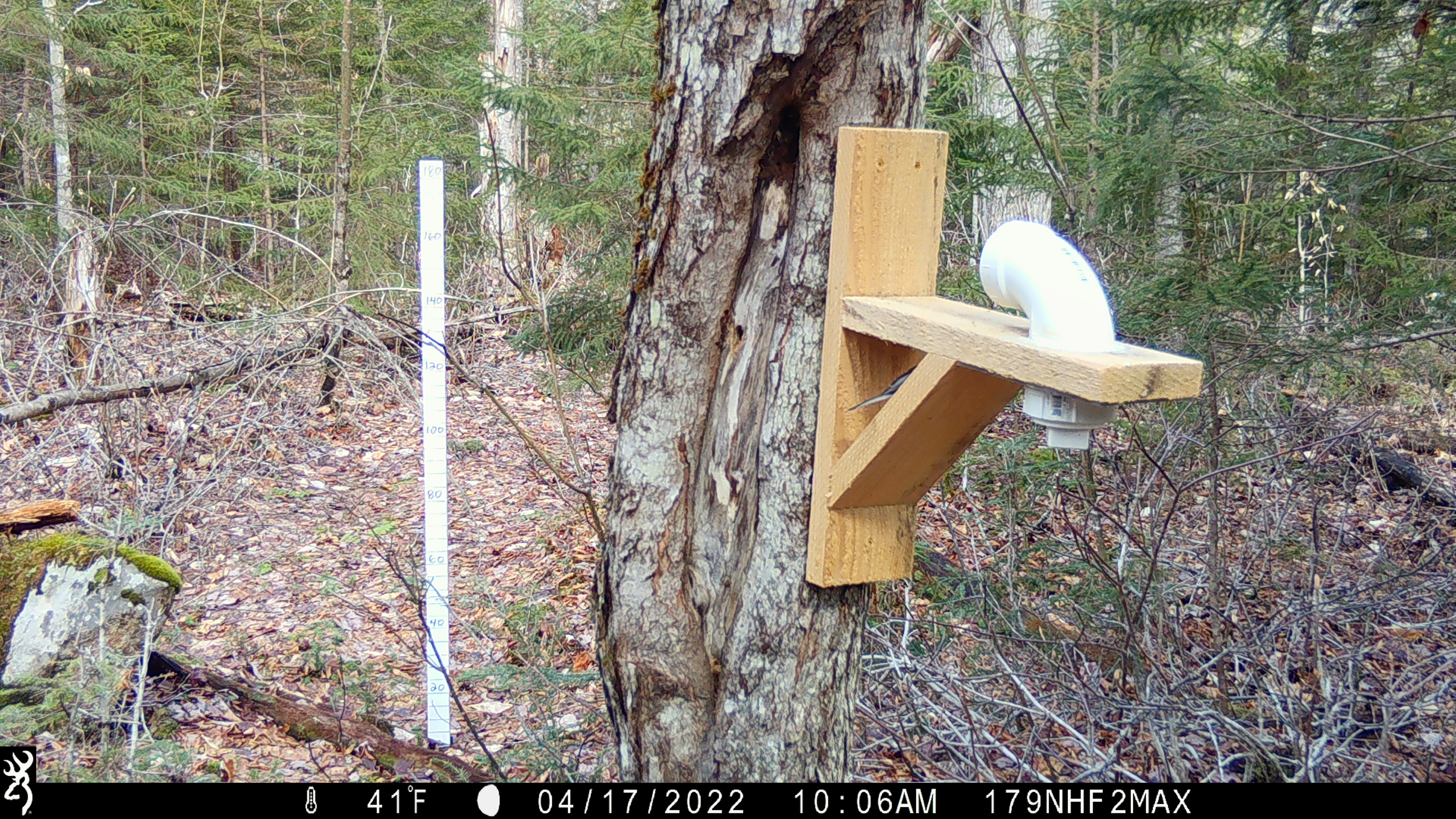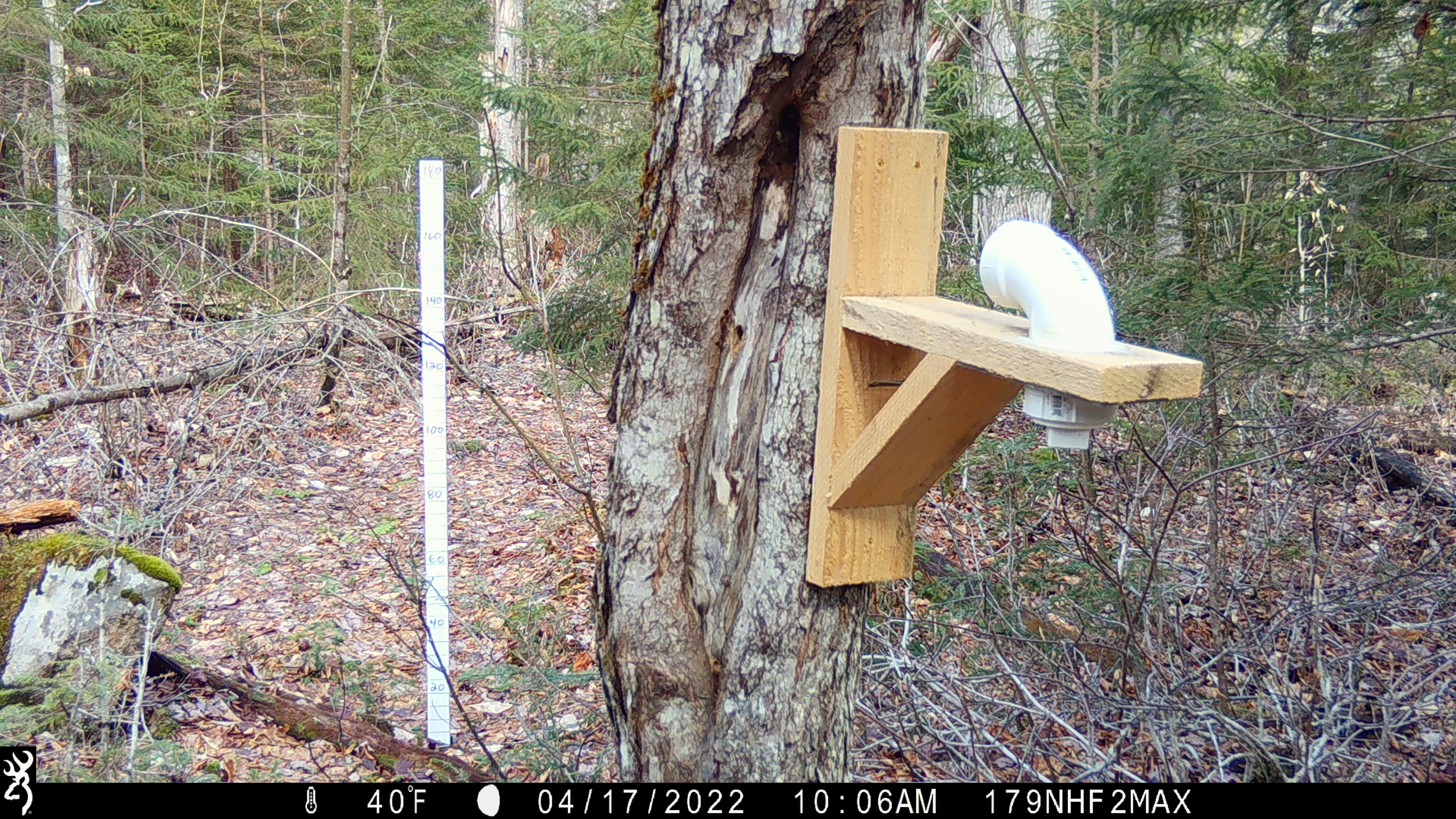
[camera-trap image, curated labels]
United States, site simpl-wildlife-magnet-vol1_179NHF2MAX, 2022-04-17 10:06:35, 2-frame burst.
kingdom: Animalia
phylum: Chordata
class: Aves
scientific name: Aves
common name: bird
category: bird sp.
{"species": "bird sp. (bird) (Aves)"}